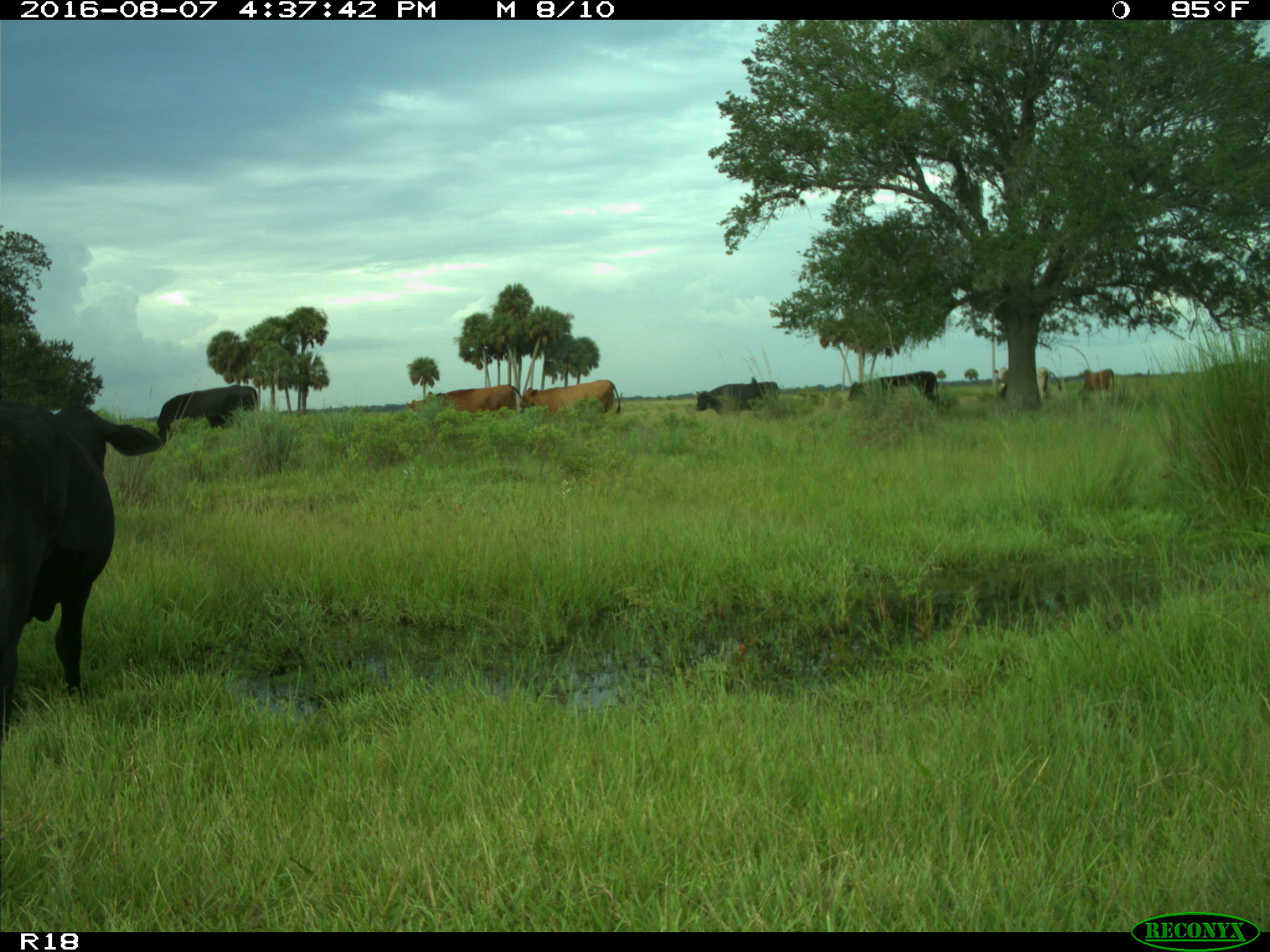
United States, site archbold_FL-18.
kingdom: Animalia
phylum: Chordata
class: Mammalia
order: Artiodactyla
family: Bovidae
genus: Bos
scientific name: Bos taurus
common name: domestic cow